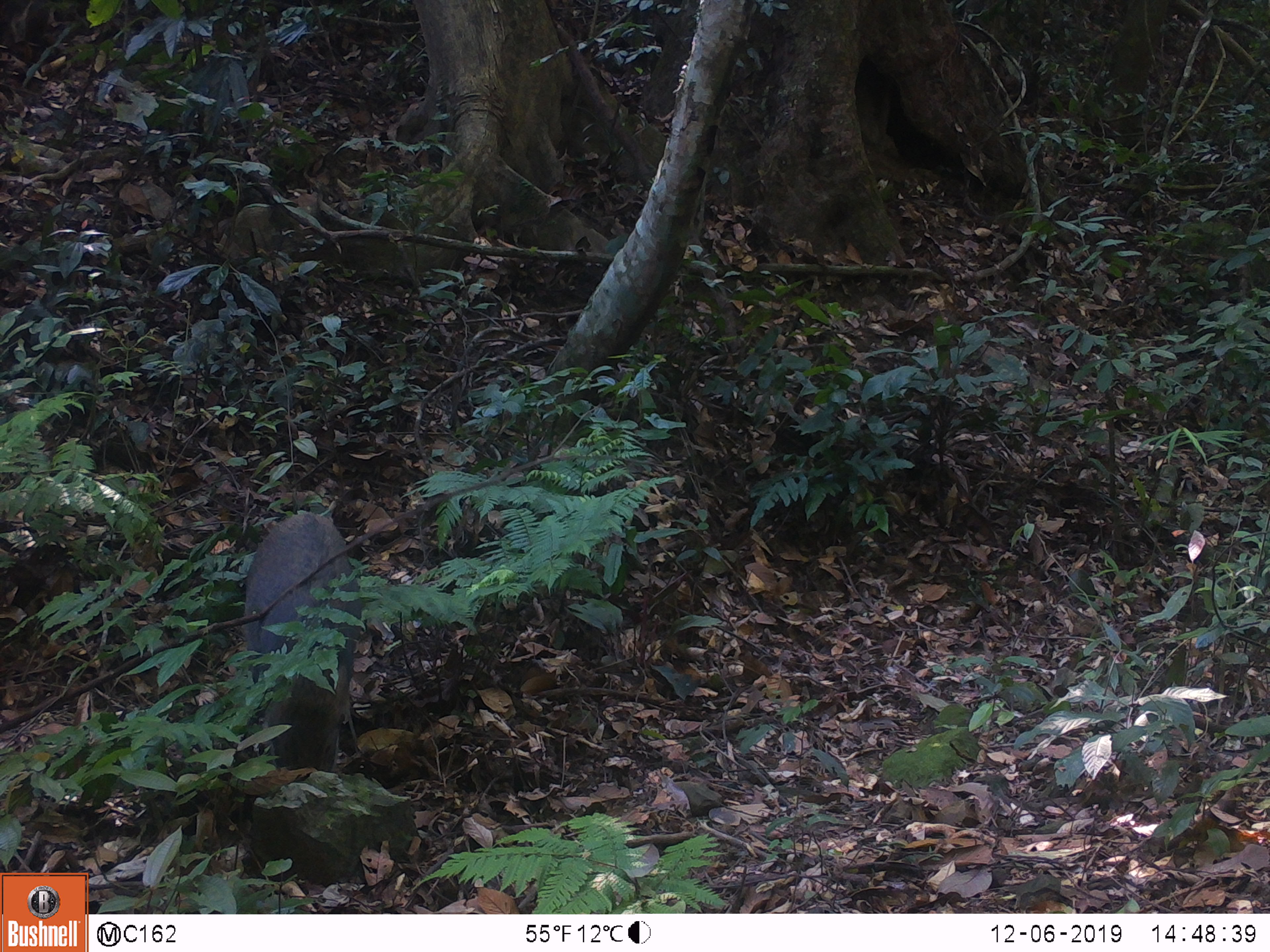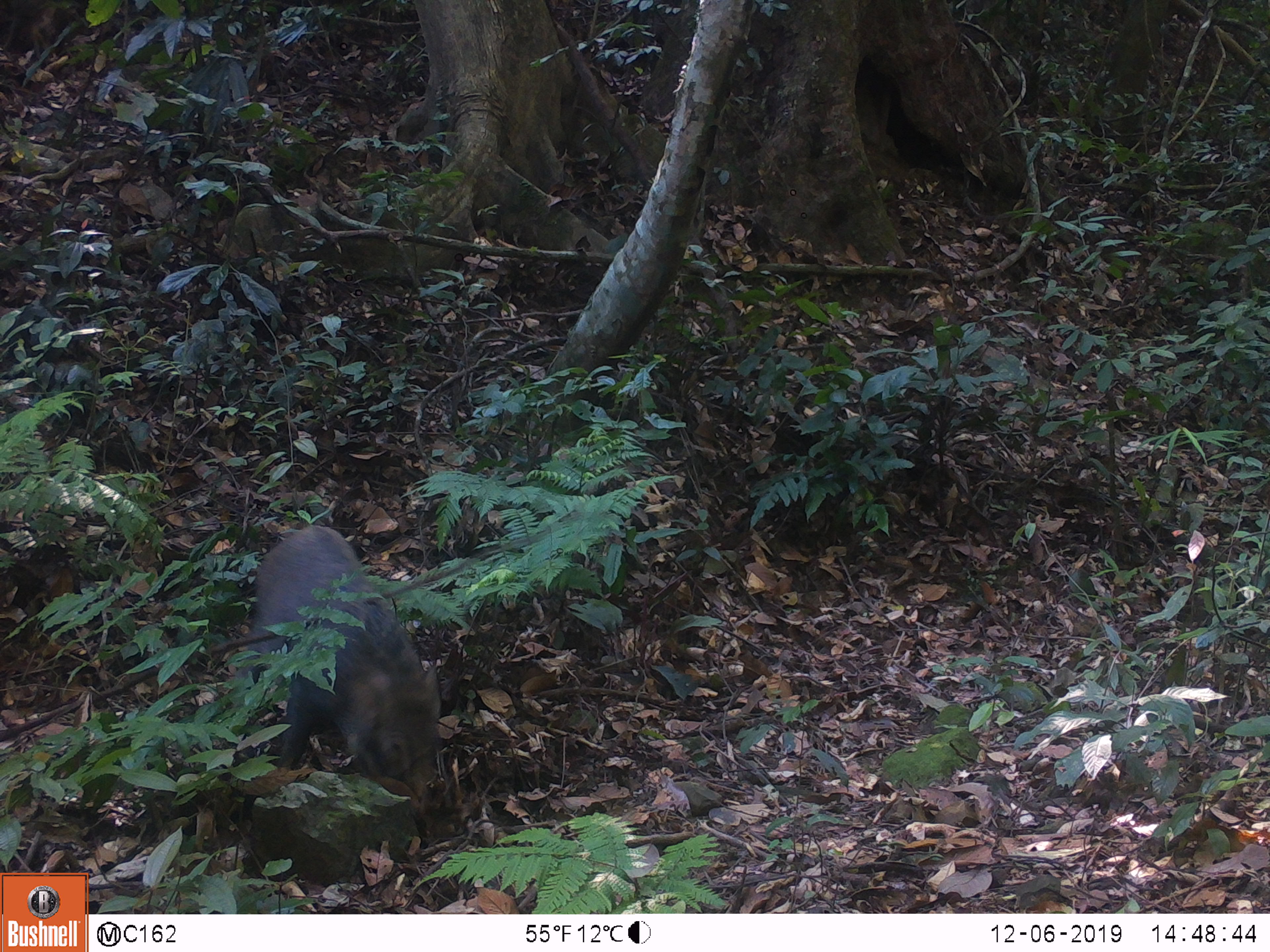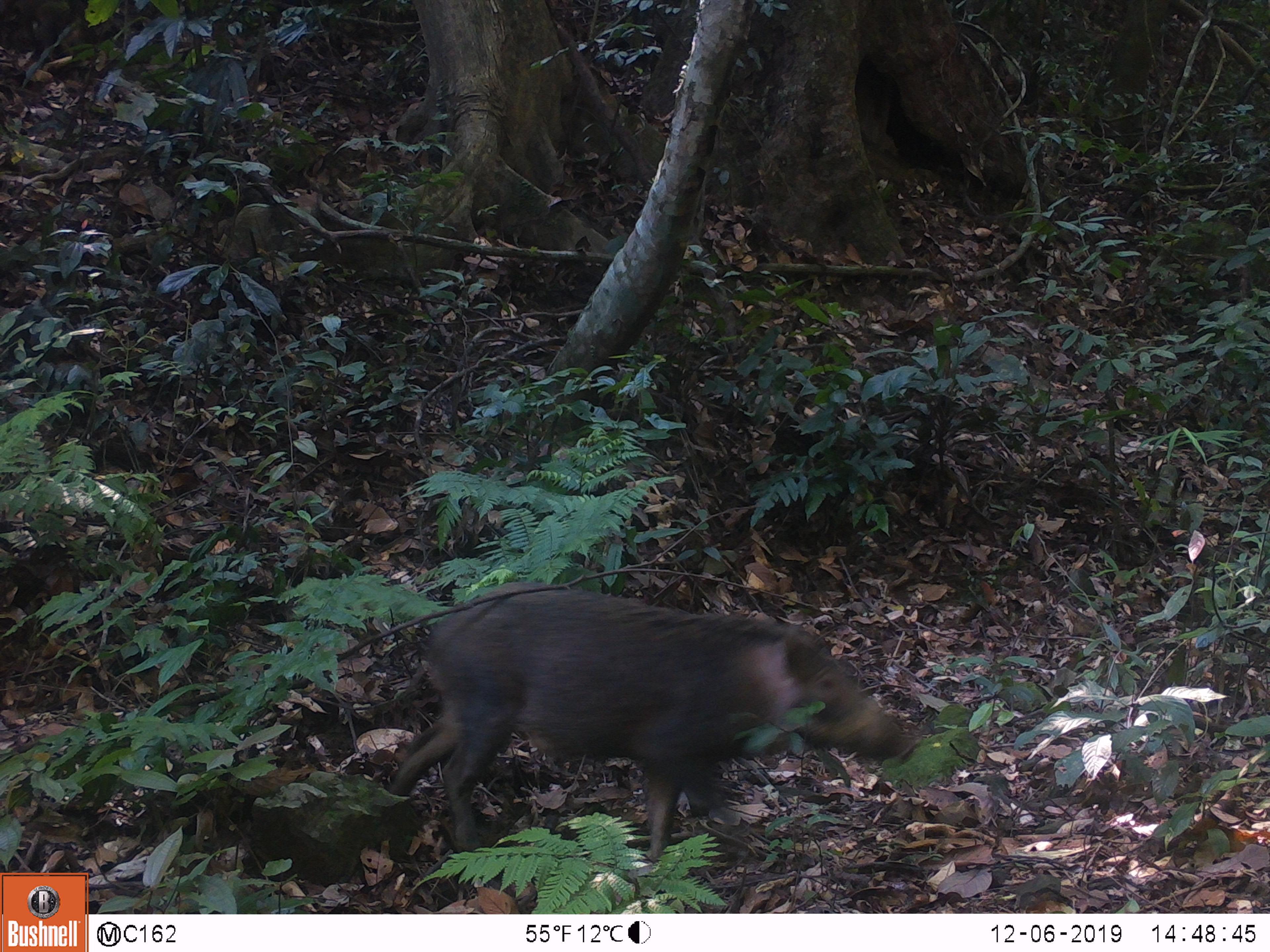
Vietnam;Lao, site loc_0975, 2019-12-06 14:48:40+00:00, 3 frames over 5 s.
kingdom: Animalia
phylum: Chordata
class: Mammalia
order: Artiodactyla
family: Suidae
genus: Sus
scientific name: Sus scrofa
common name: eurasian wild pig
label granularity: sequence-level